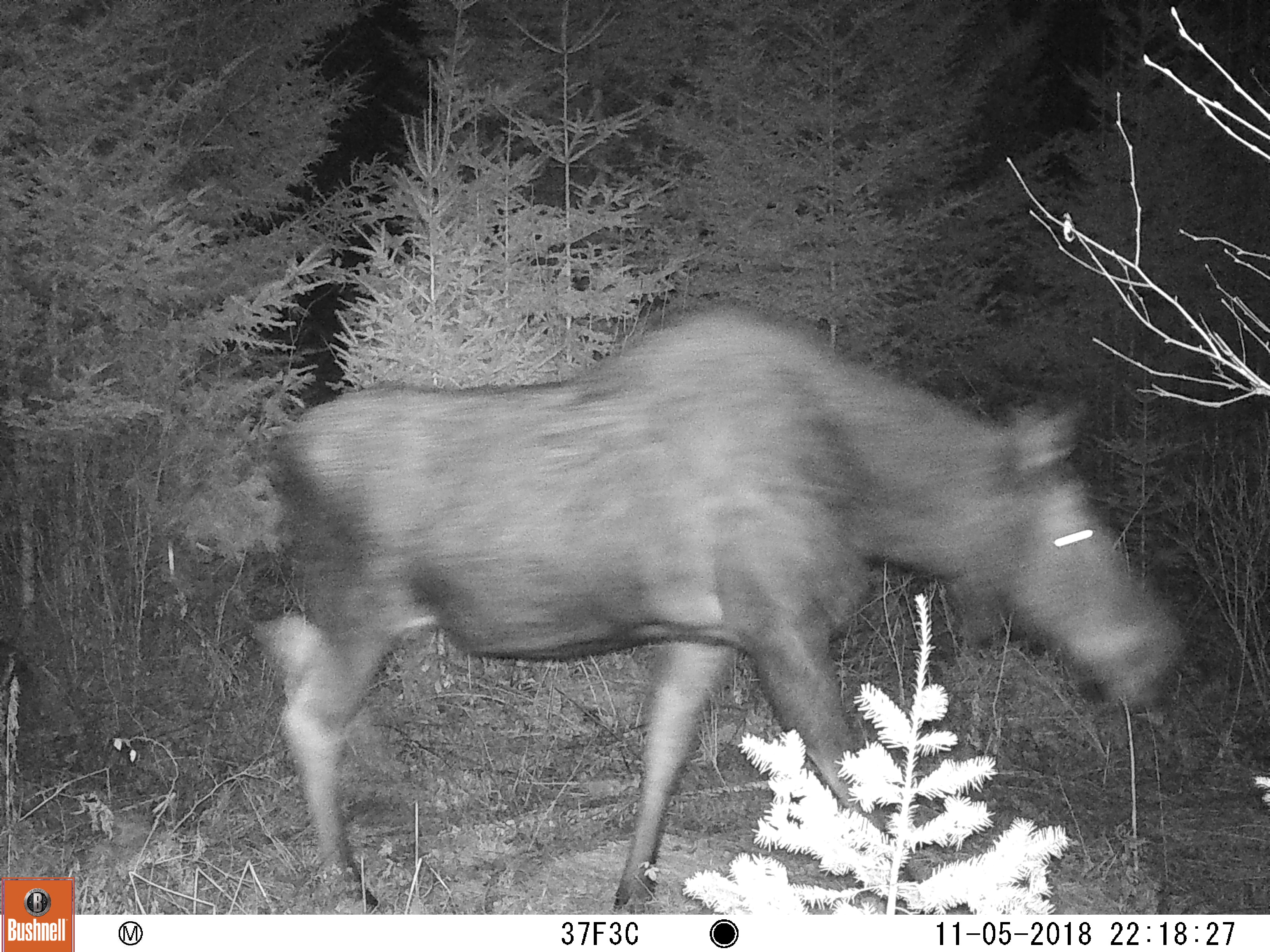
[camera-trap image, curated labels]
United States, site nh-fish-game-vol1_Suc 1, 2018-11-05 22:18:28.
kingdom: Animalia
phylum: Chordata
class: Mammalia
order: Artiodactyla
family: Cervidae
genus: Alces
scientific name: Alces alces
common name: moose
Moose (Alces alces).